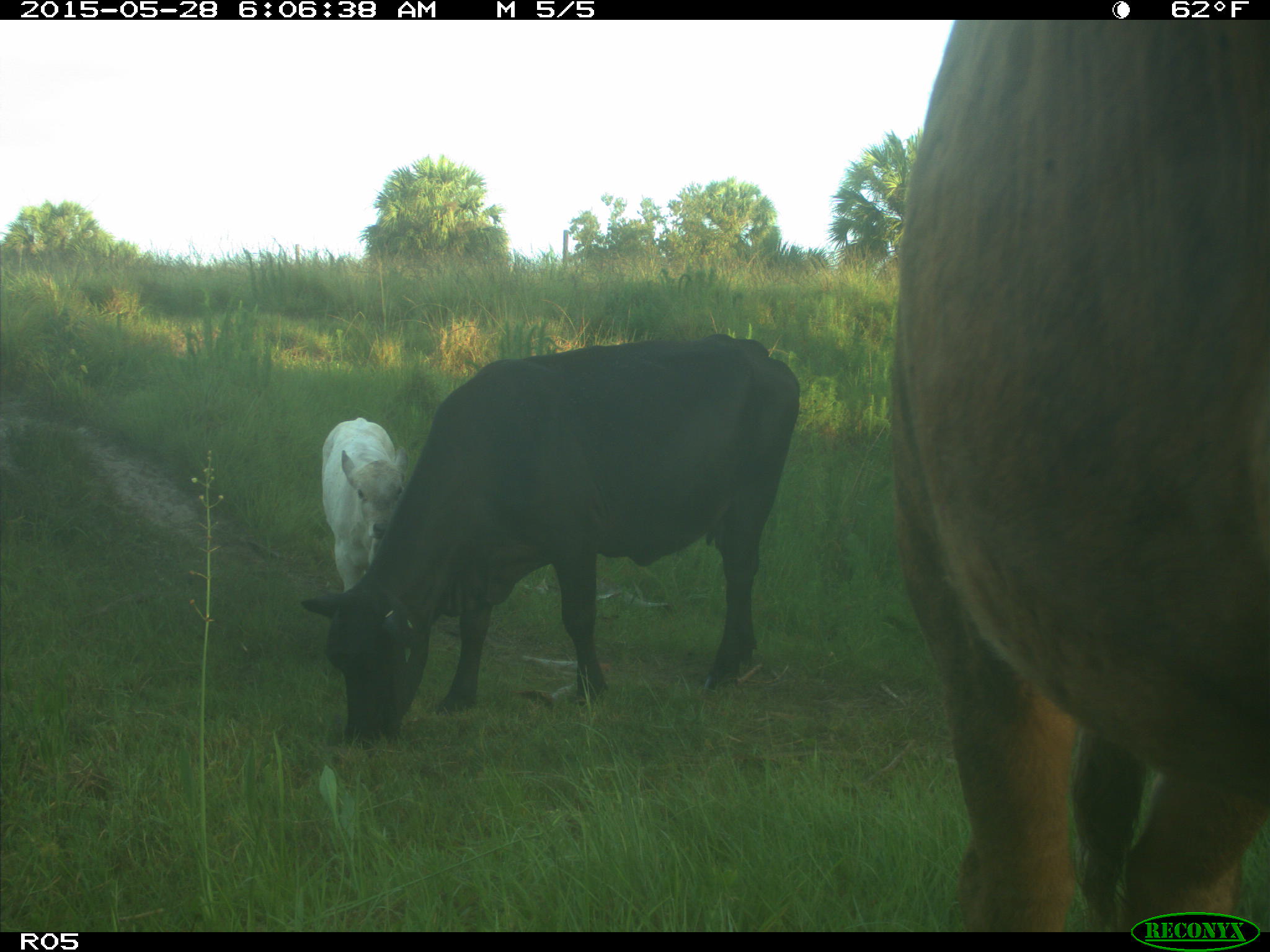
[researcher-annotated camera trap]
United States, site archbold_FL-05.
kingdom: Animalia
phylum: Chordata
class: Mammalia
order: Artiodactyla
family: Bovidae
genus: Bos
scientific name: Bos taurus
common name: domestic cow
Bos taurus (domestic cow).